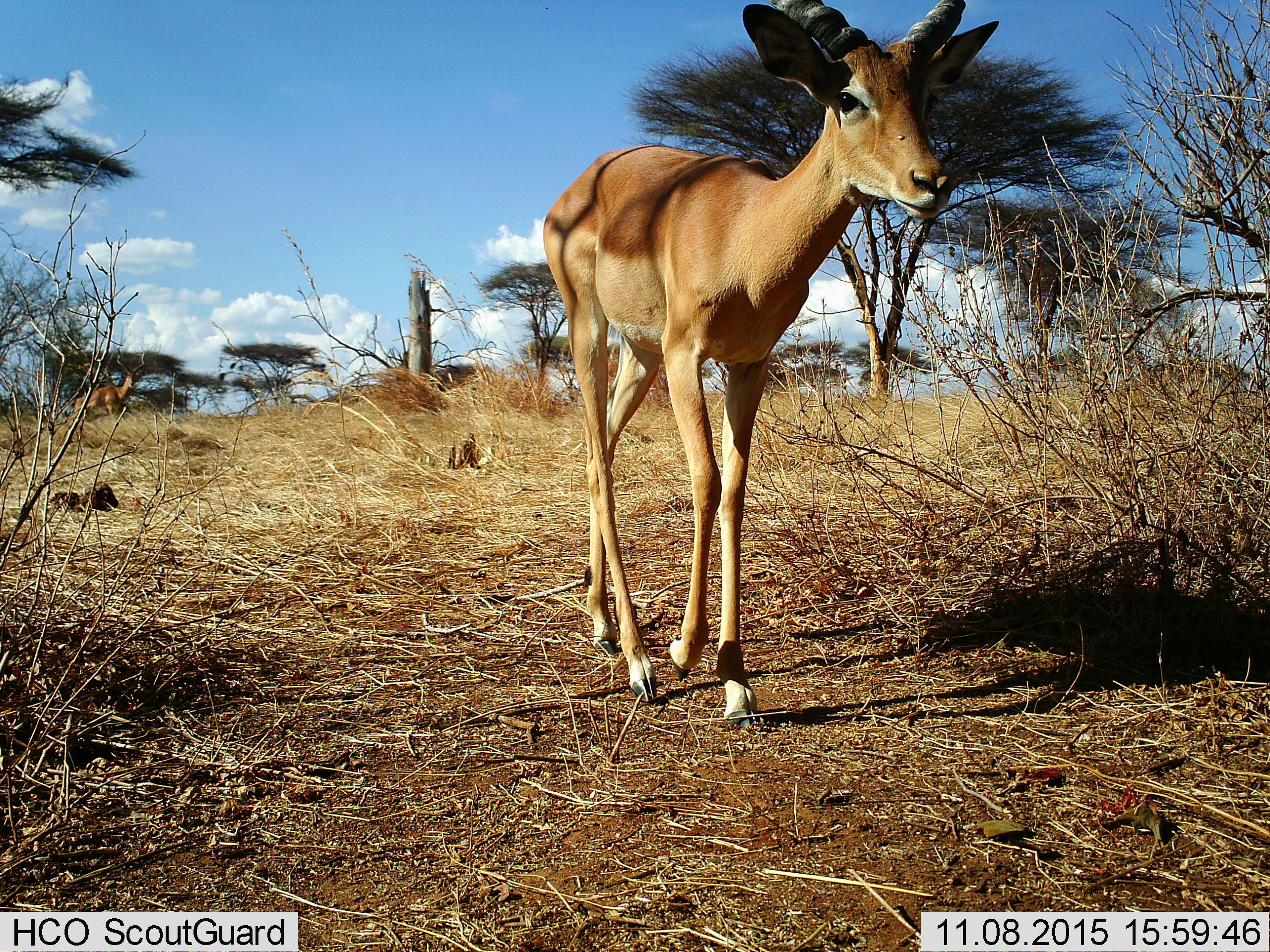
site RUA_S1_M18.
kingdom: Animalia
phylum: Chordata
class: Mammalia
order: Artiodactyla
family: Bovidae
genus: Aepyceros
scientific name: Aepyceros melampus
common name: impala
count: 2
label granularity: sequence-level